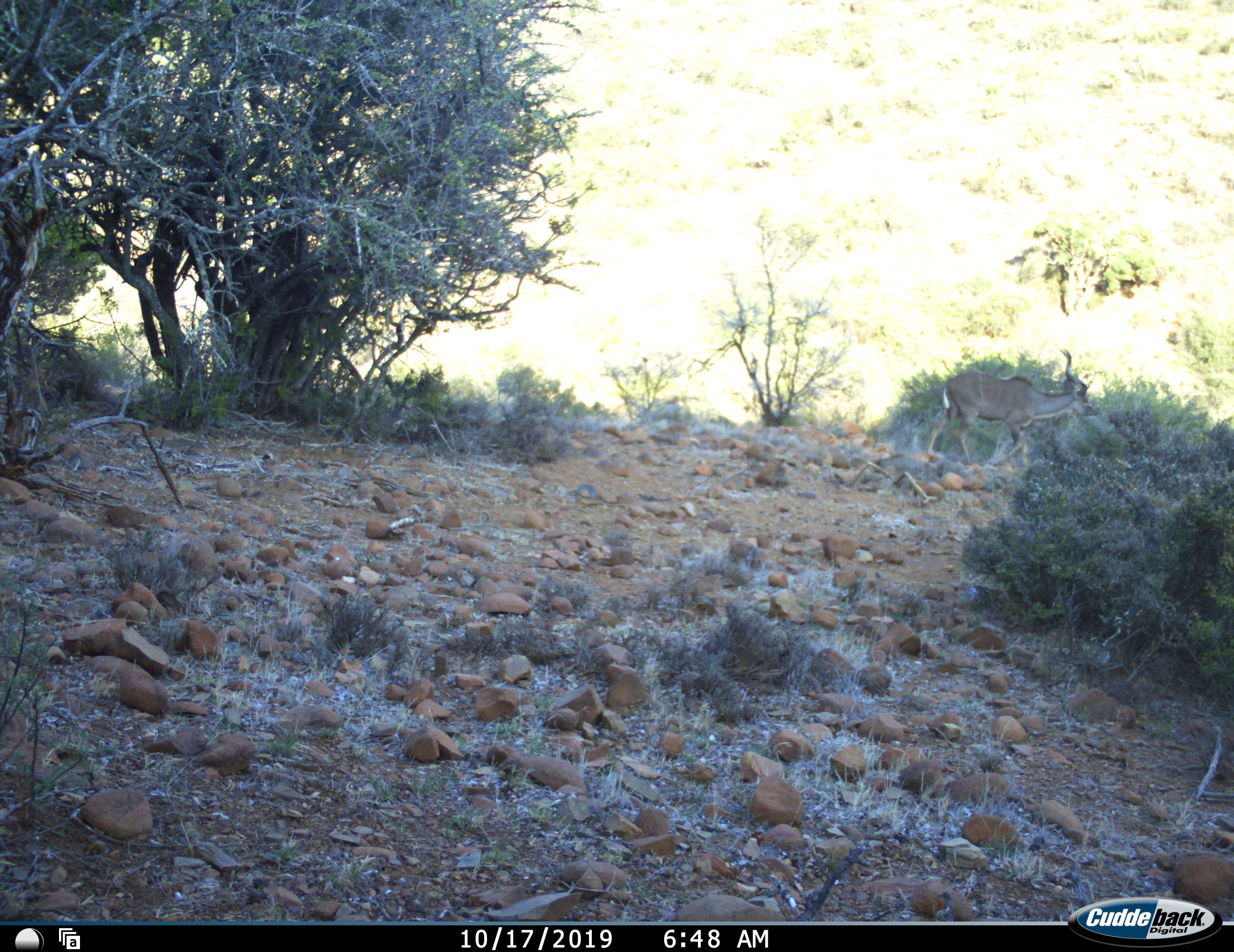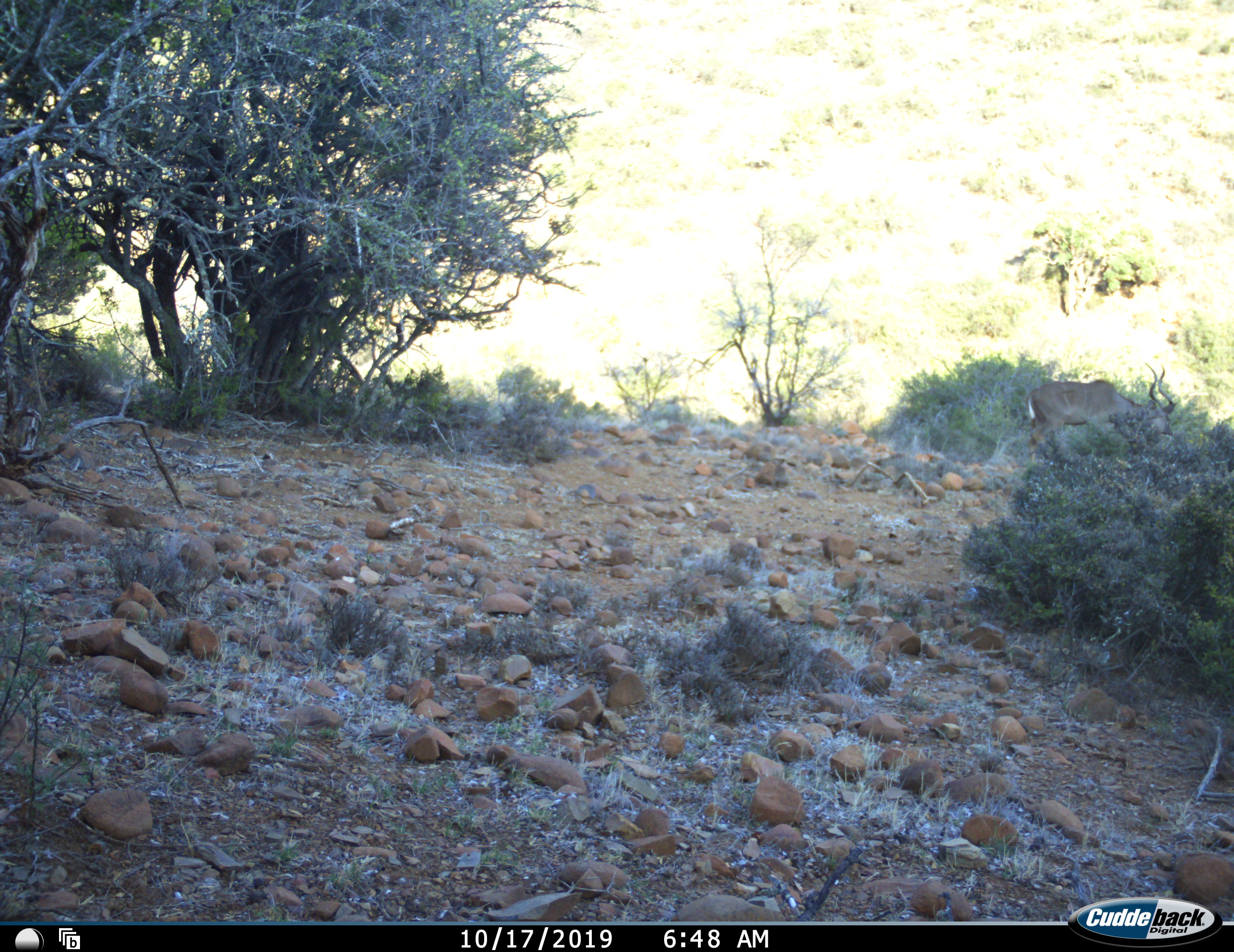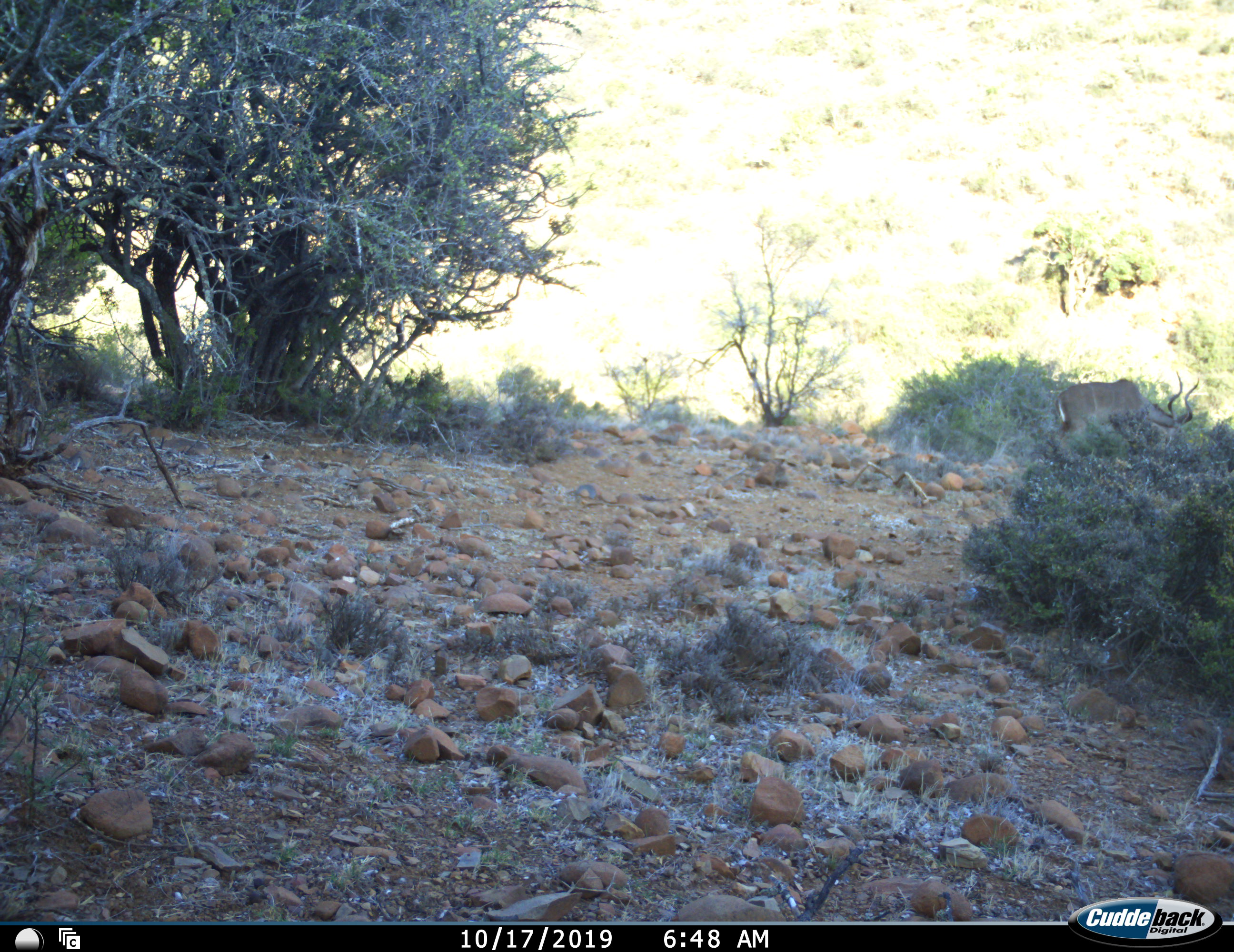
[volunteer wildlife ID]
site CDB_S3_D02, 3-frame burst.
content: unidentified animal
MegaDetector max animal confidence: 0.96